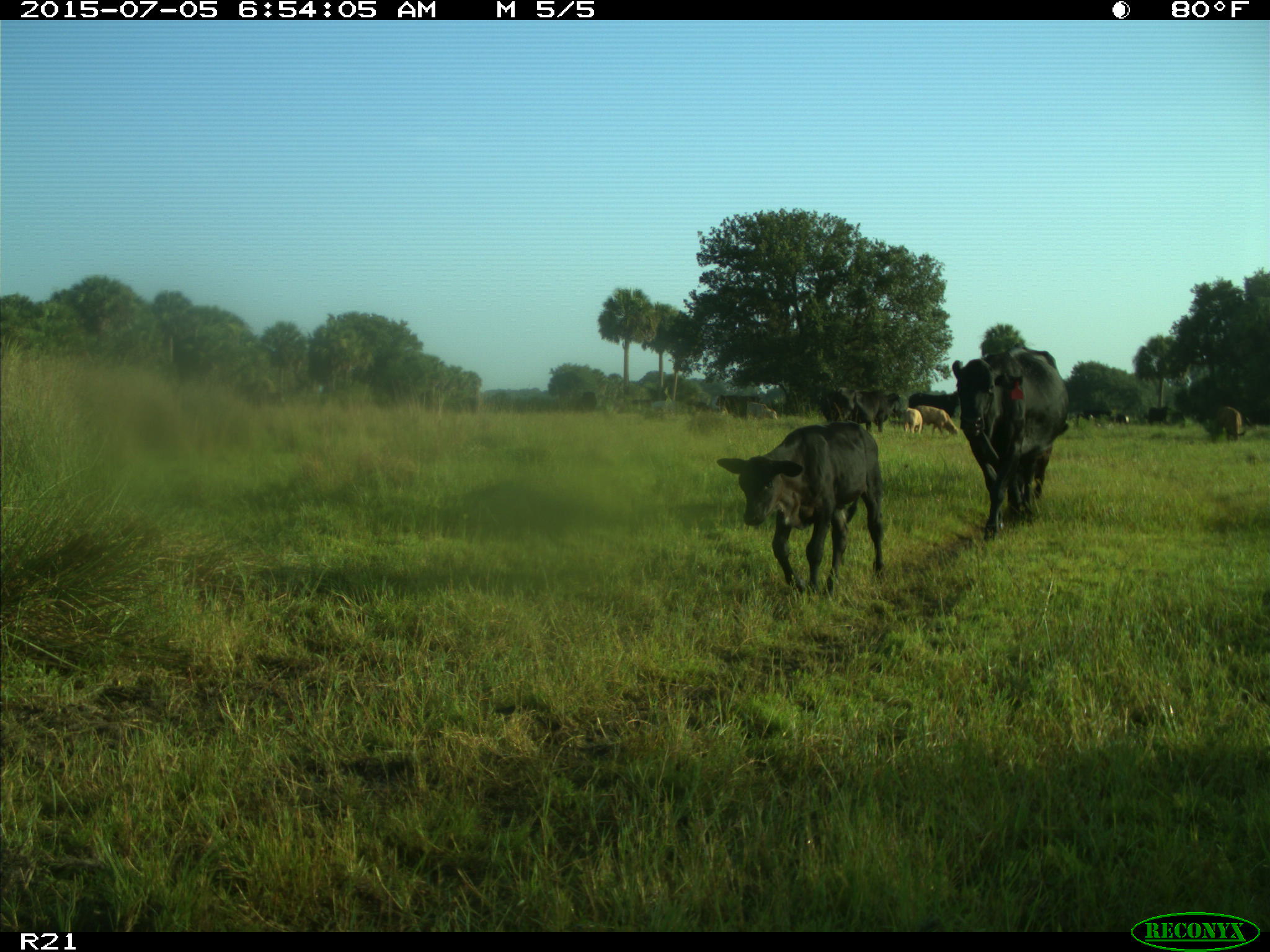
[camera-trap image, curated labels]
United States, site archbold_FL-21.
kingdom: Animalia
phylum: Chordata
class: Mammalia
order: Artiodactyla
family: Bovidae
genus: Bos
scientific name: Bos taurus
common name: domestic cow